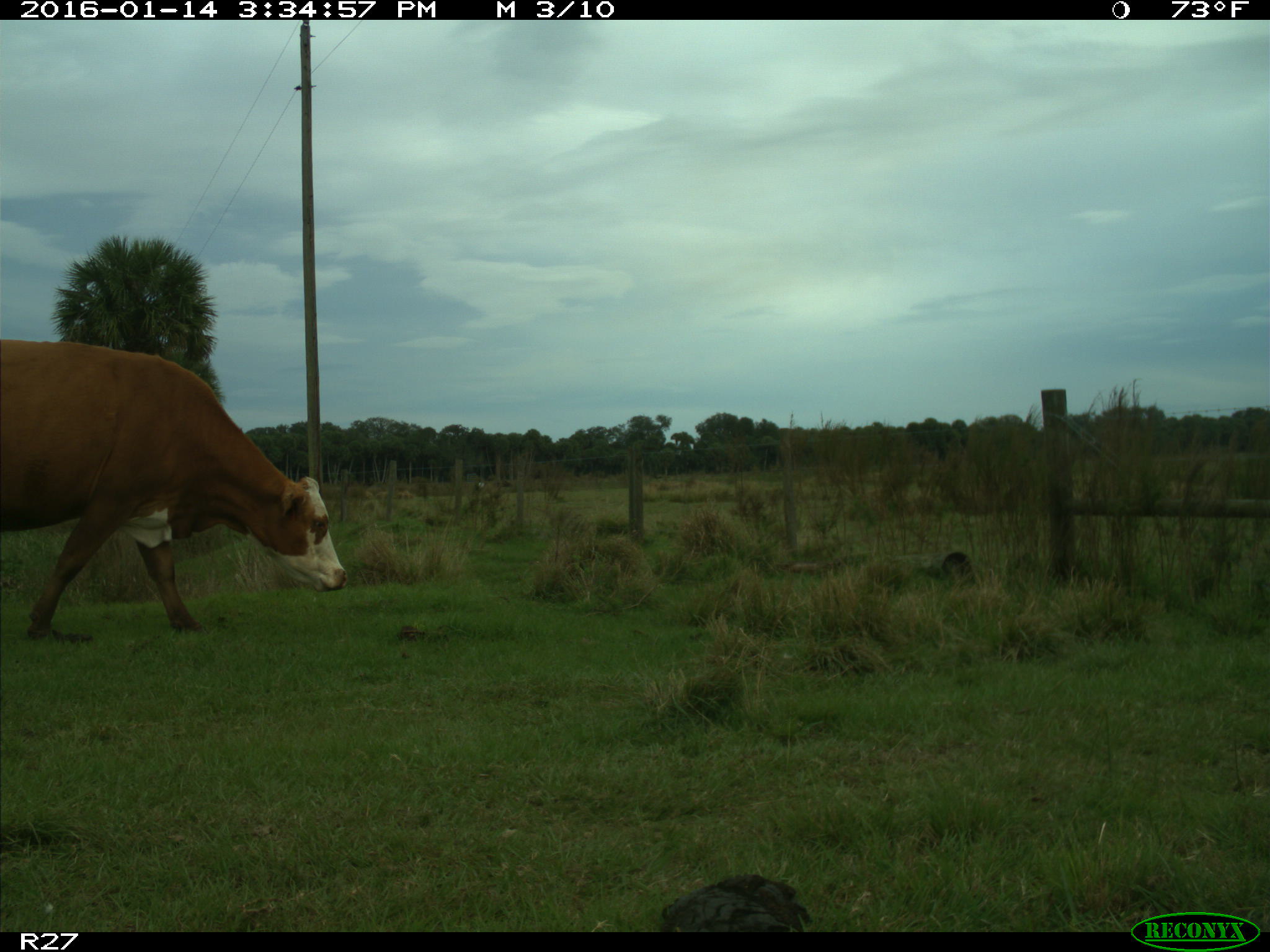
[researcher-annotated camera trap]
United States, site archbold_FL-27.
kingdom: Animalia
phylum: Chordata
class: Mammalia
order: Artiodactyla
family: Bovidae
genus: Bos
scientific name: Bos taurus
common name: domestic cow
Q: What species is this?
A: Bos taurus (domestic cow).